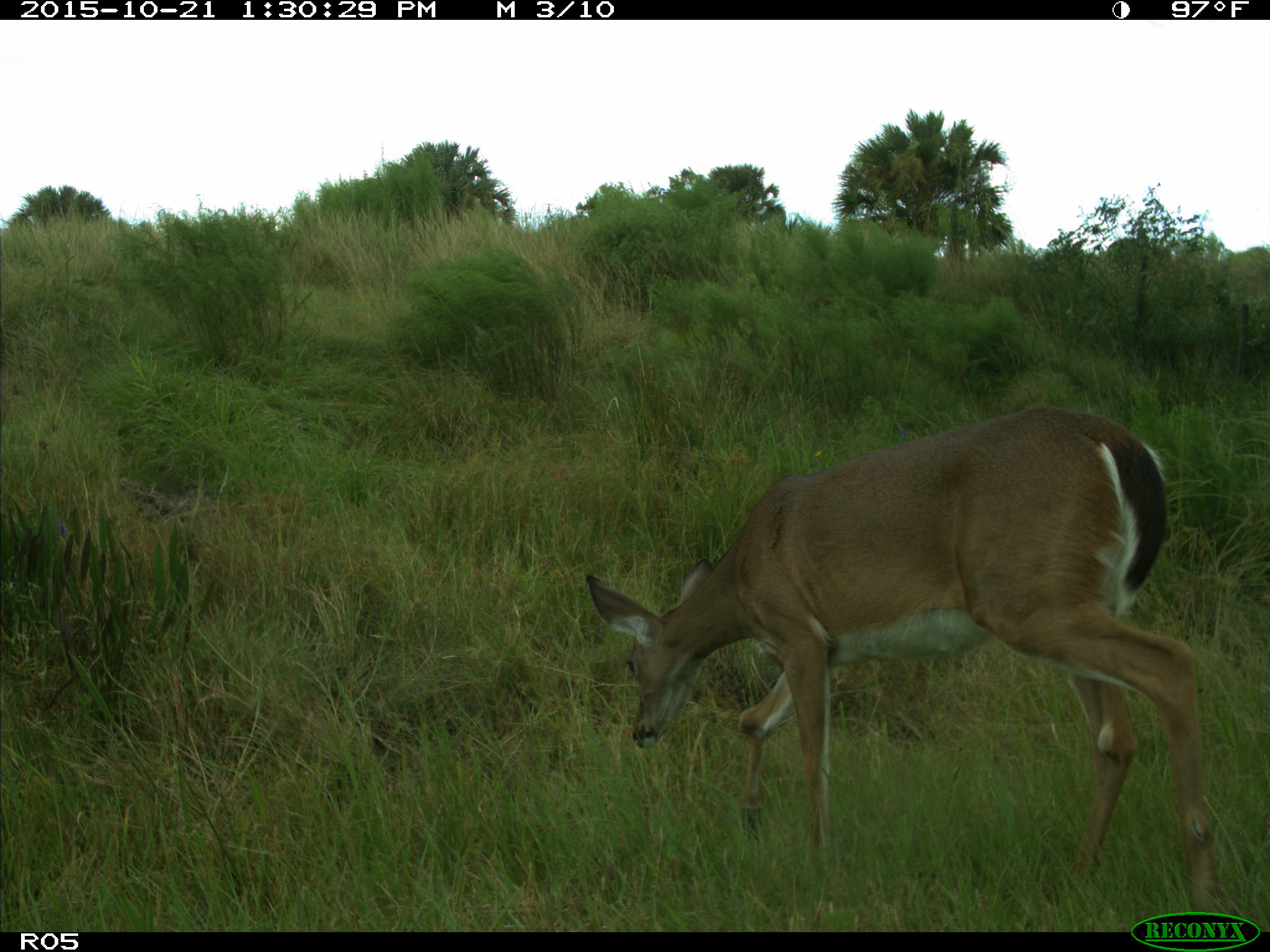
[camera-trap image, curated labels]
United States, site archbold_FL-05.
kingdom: Animalia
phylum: Chordata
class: Mammalia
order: Artiodactyla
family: Cervidae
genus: Odocoileus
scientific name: Odocoileus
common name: deer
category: unidentified deer